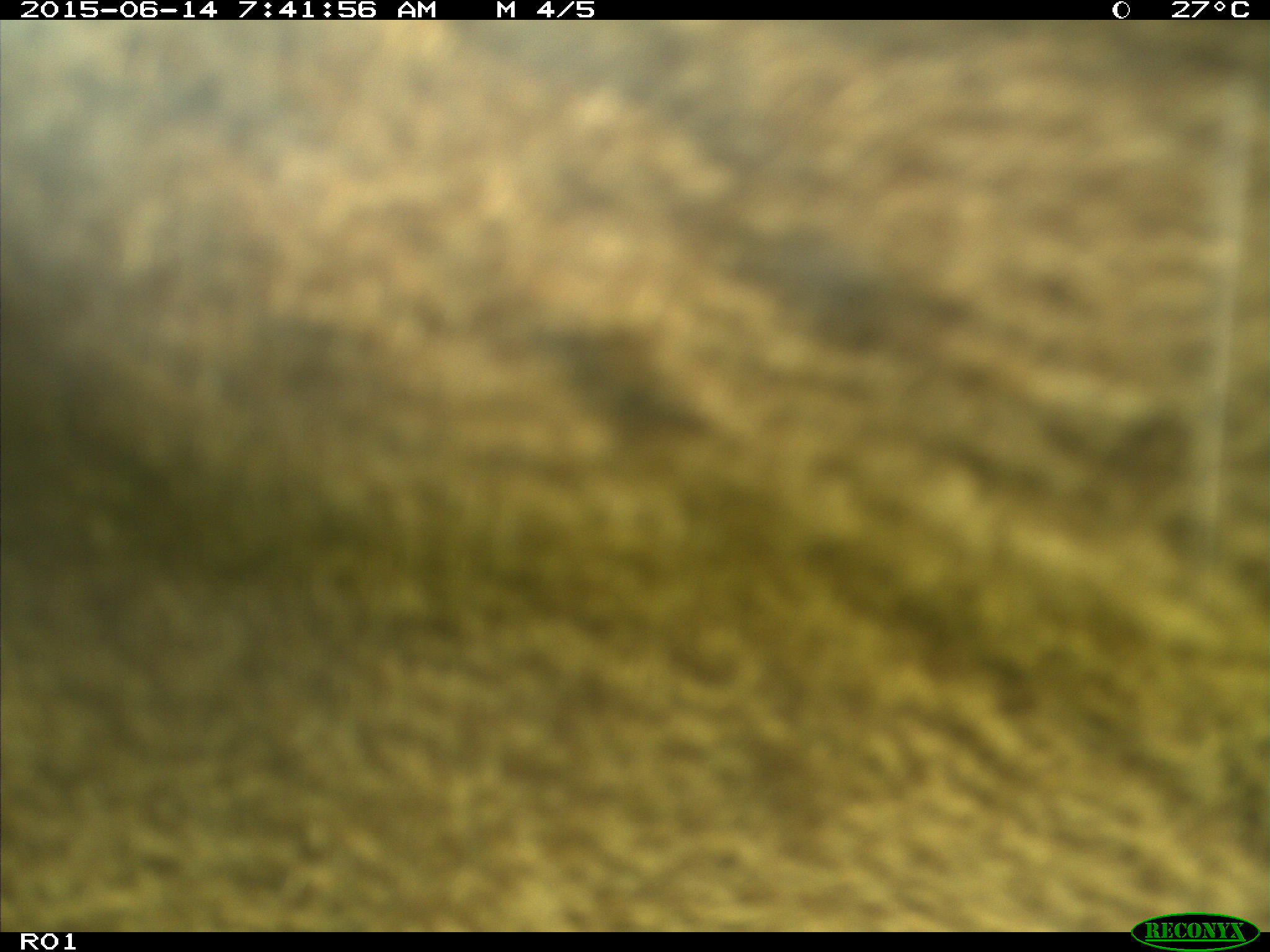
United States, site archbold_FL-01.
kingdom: Animalia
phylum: Chordata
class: Mammalia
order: Artiodactyla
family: Bovidae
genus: Bos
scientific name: Bos taurus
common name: domestic cow